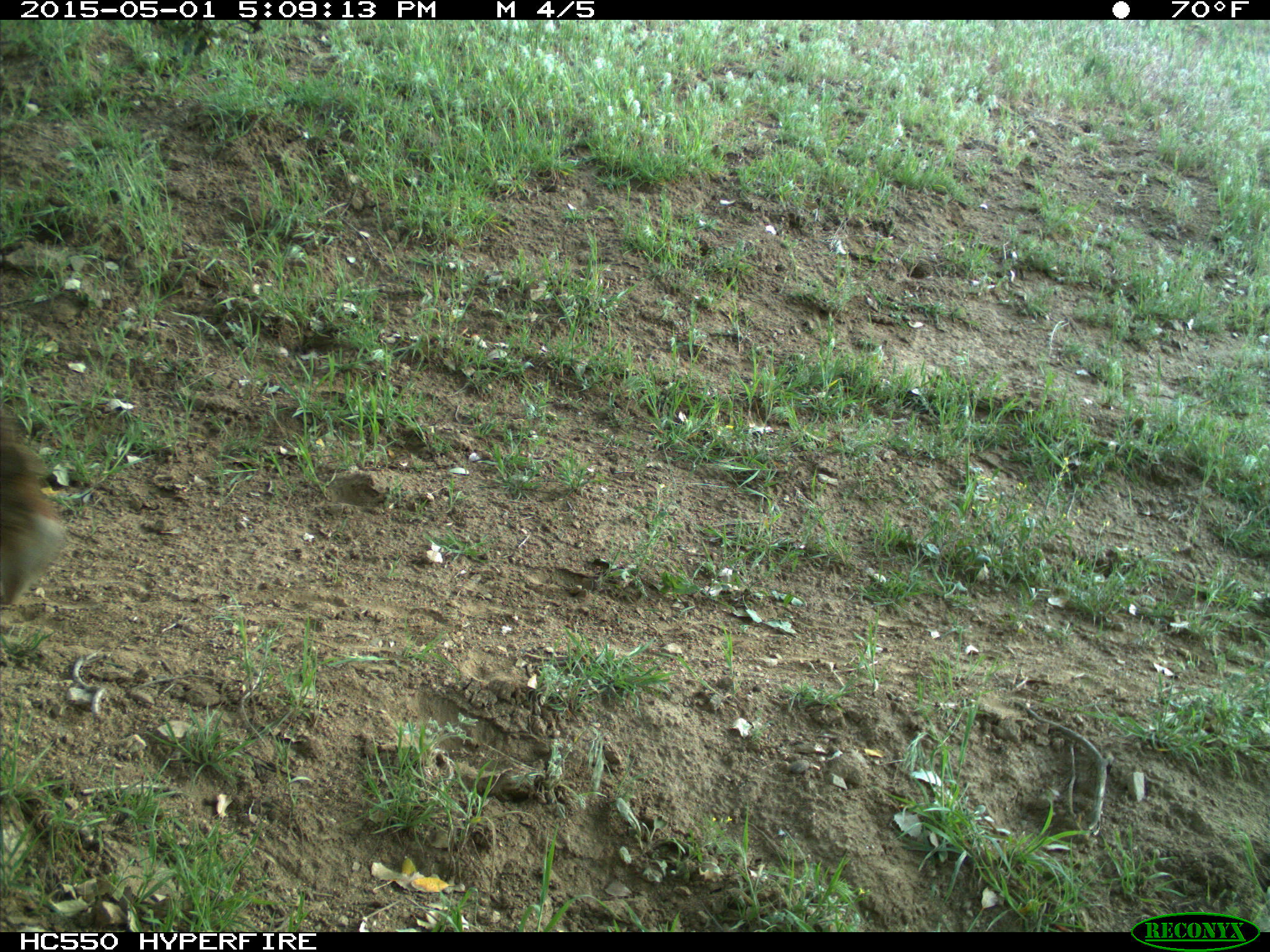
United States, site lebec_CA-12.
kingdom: Animalia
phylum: Chordata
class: Mammalia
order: Artiodactyla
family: Bovidae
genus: Bos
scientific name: Bos taurus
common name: domestic cow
Bos taurus (domestic cow).